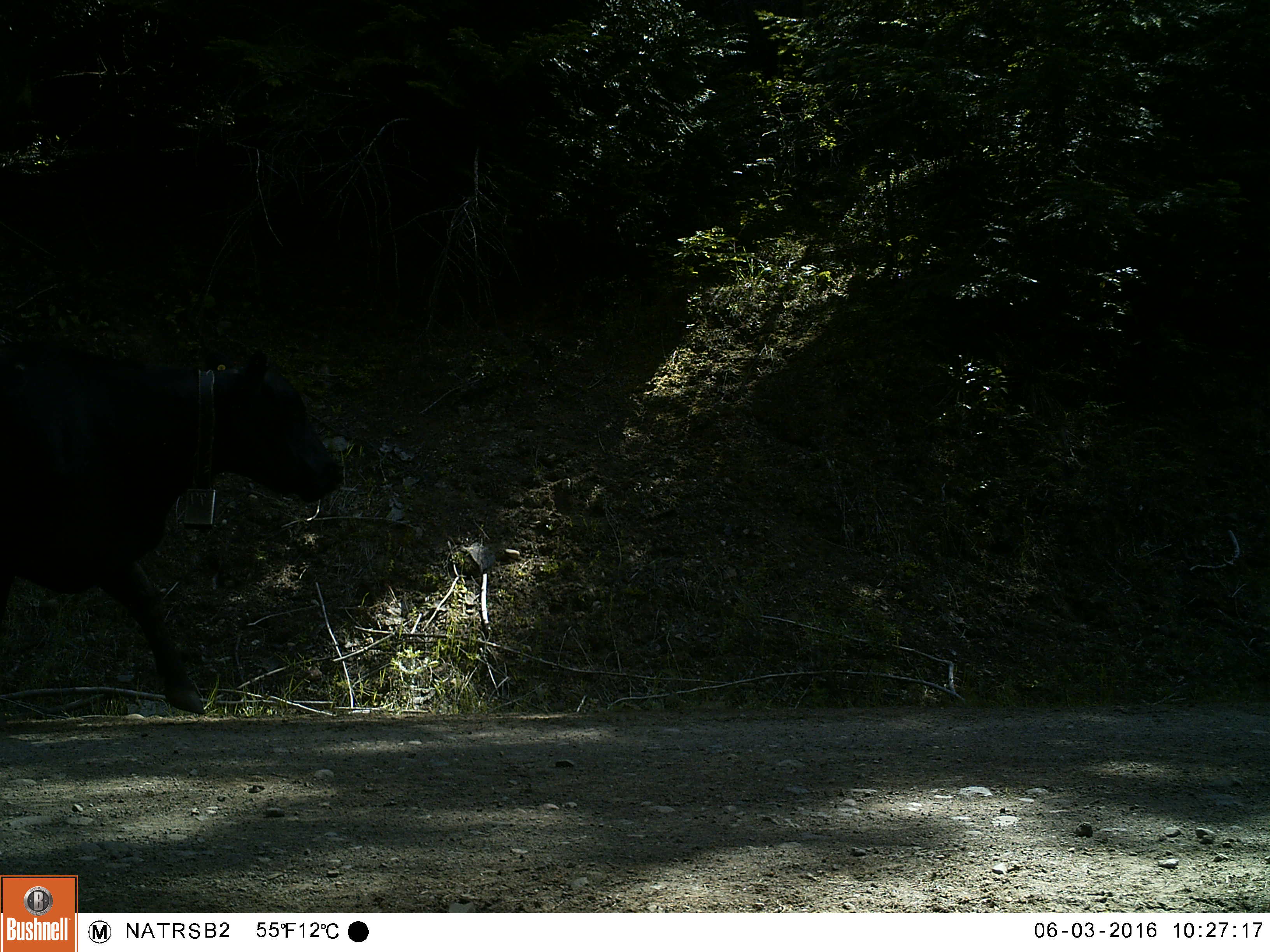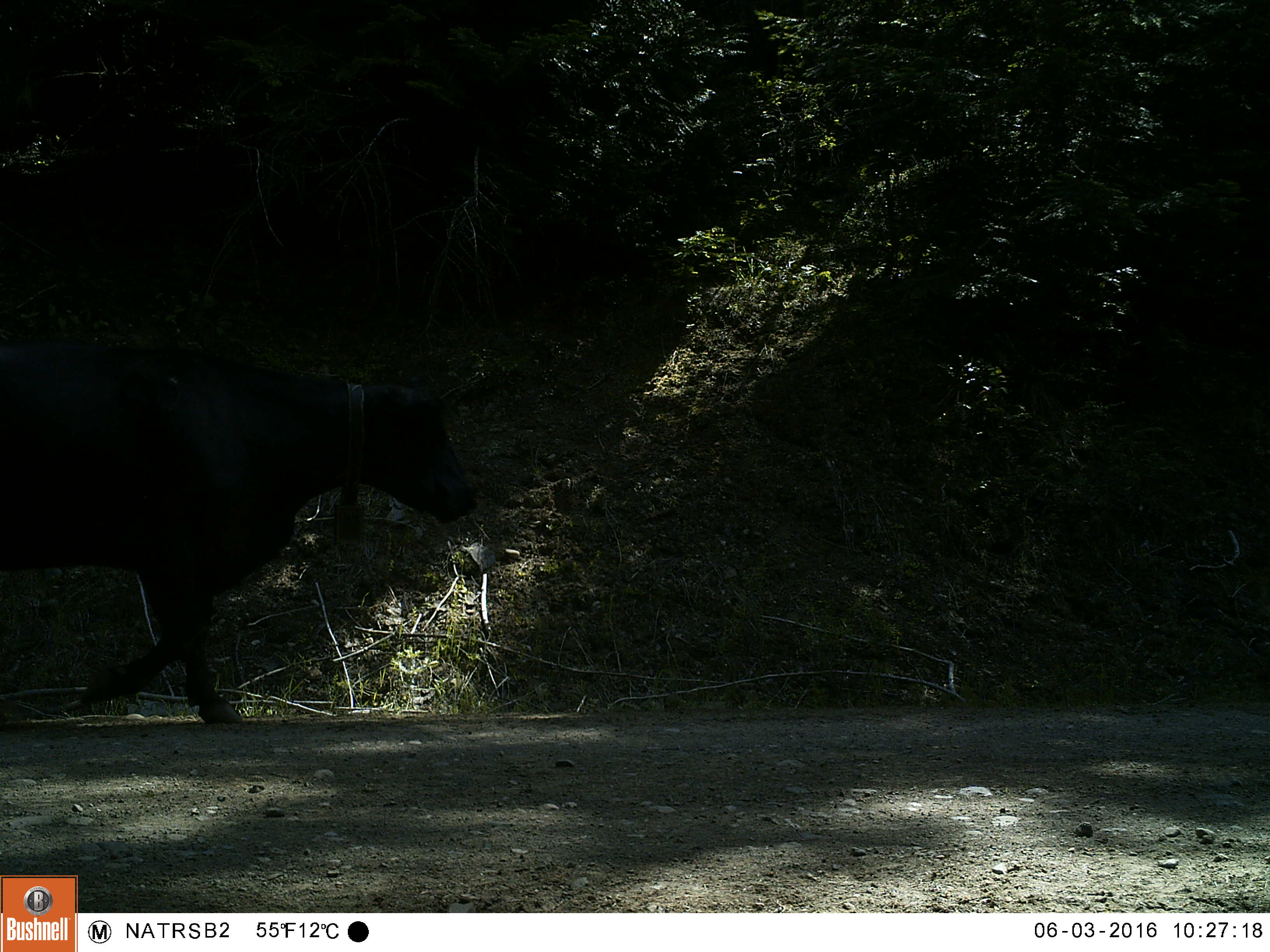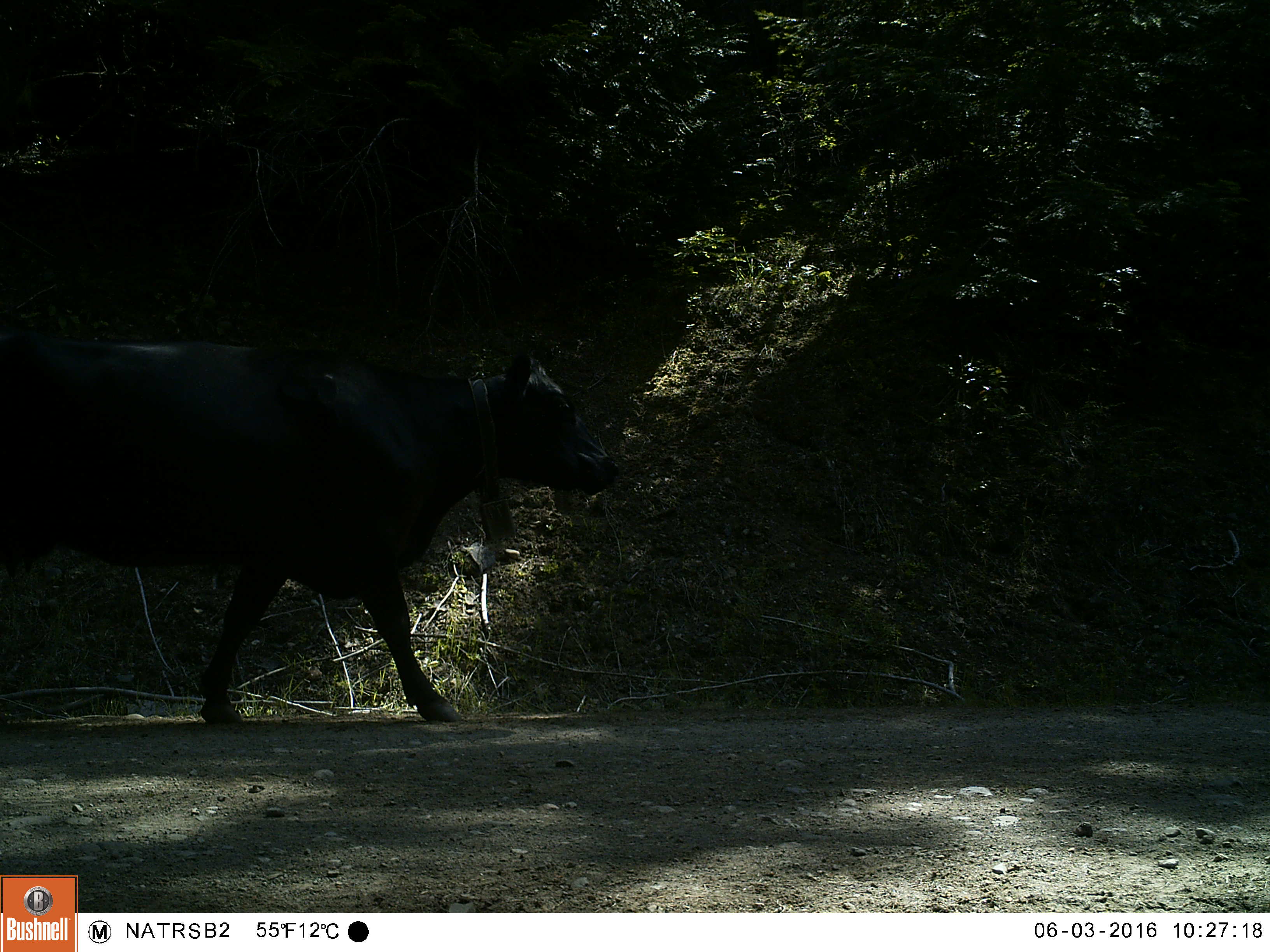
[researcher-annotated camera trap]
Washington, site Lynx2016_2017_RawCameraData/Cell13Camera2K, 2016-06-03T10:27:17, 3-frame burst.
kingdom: Animalia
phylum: Chordata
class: Mammalia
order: Artiodactyla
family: Bovidae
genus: Bos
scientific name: Bos taurus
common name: domestic cattle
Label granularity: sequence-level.